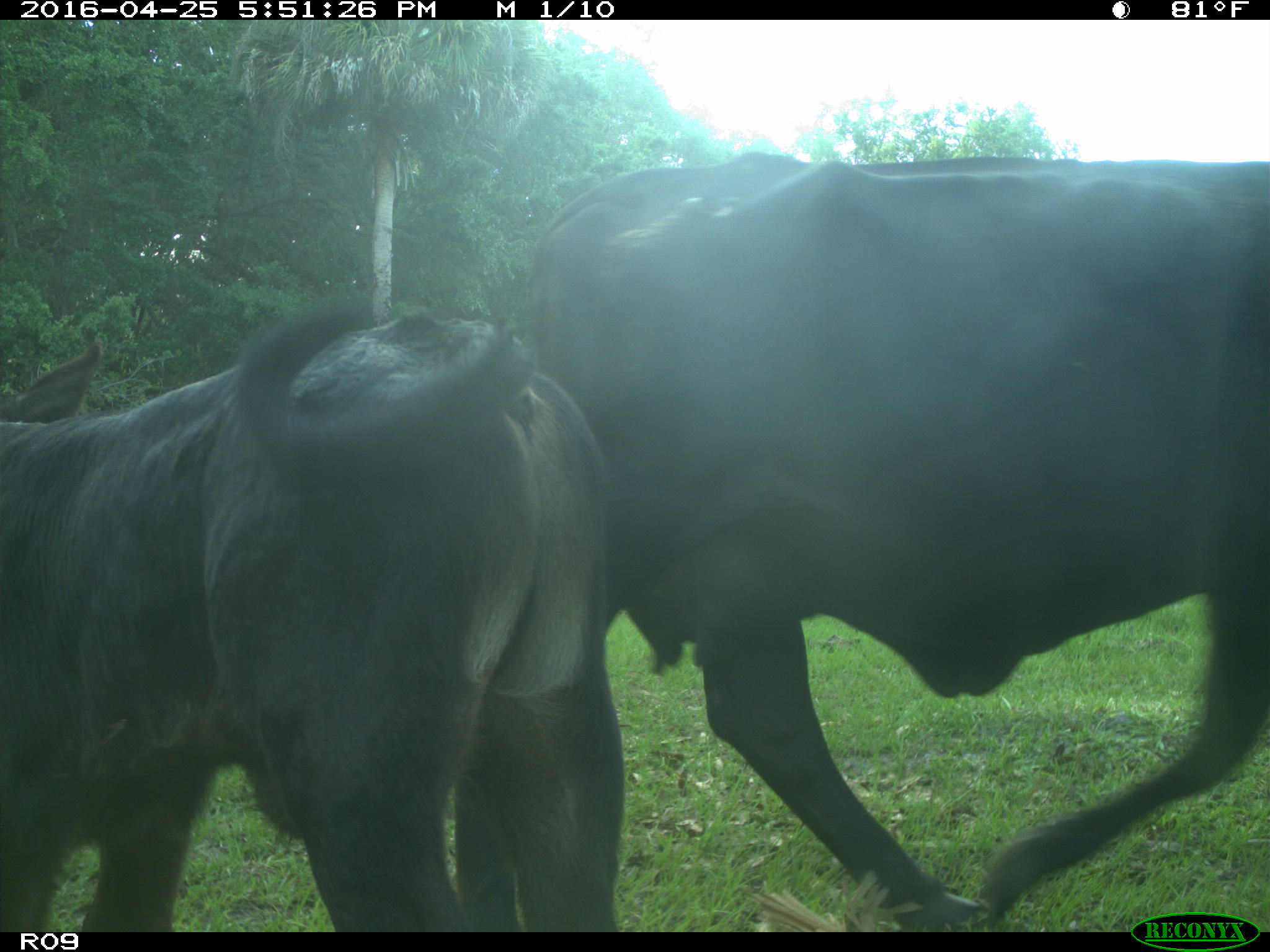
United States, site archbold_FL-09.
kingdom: Animalia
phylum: Chordata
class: Mammalia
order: Artiodactyla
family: Bovidae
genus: Bos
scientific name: Bos taurus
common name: domestic cow